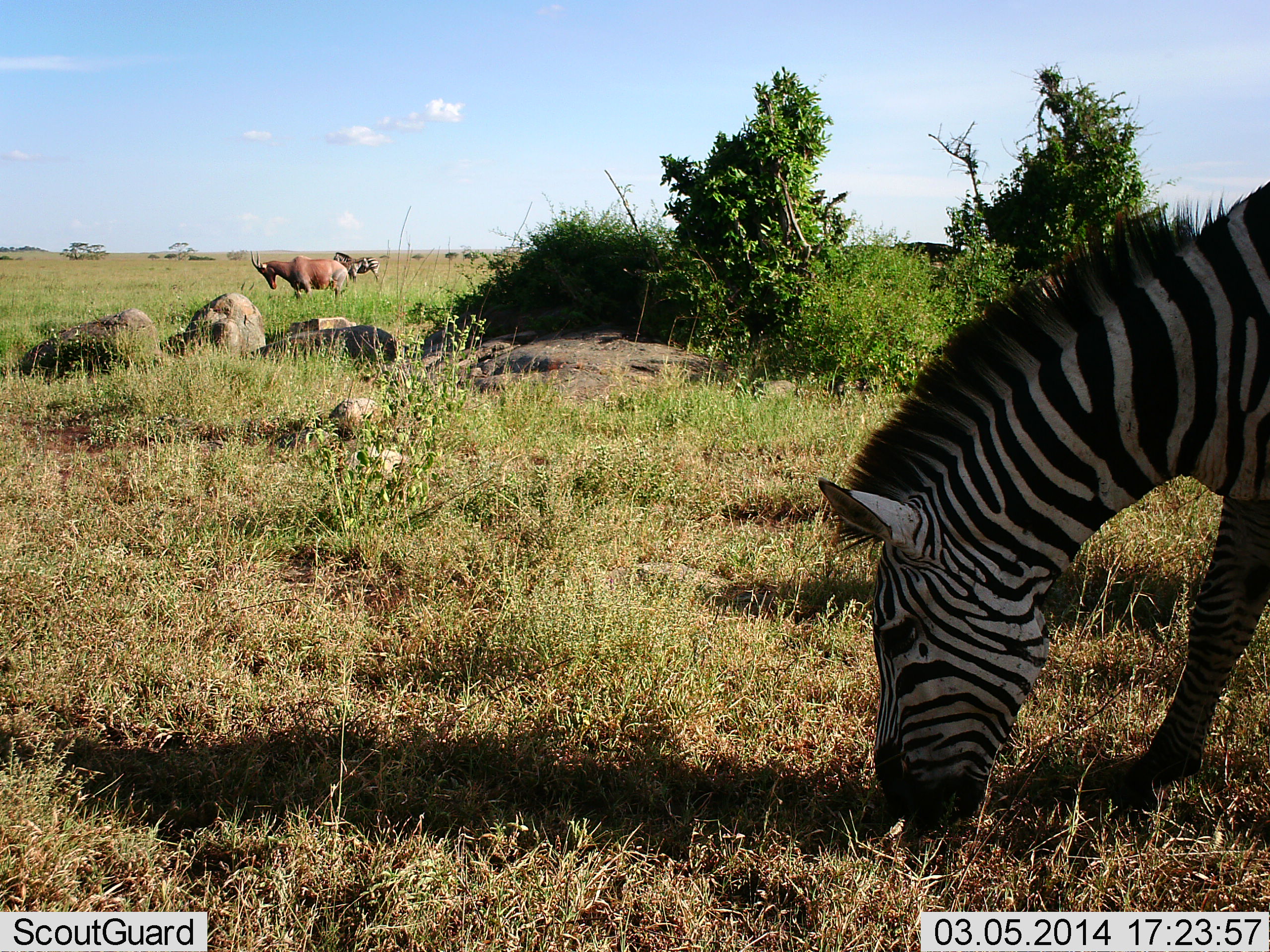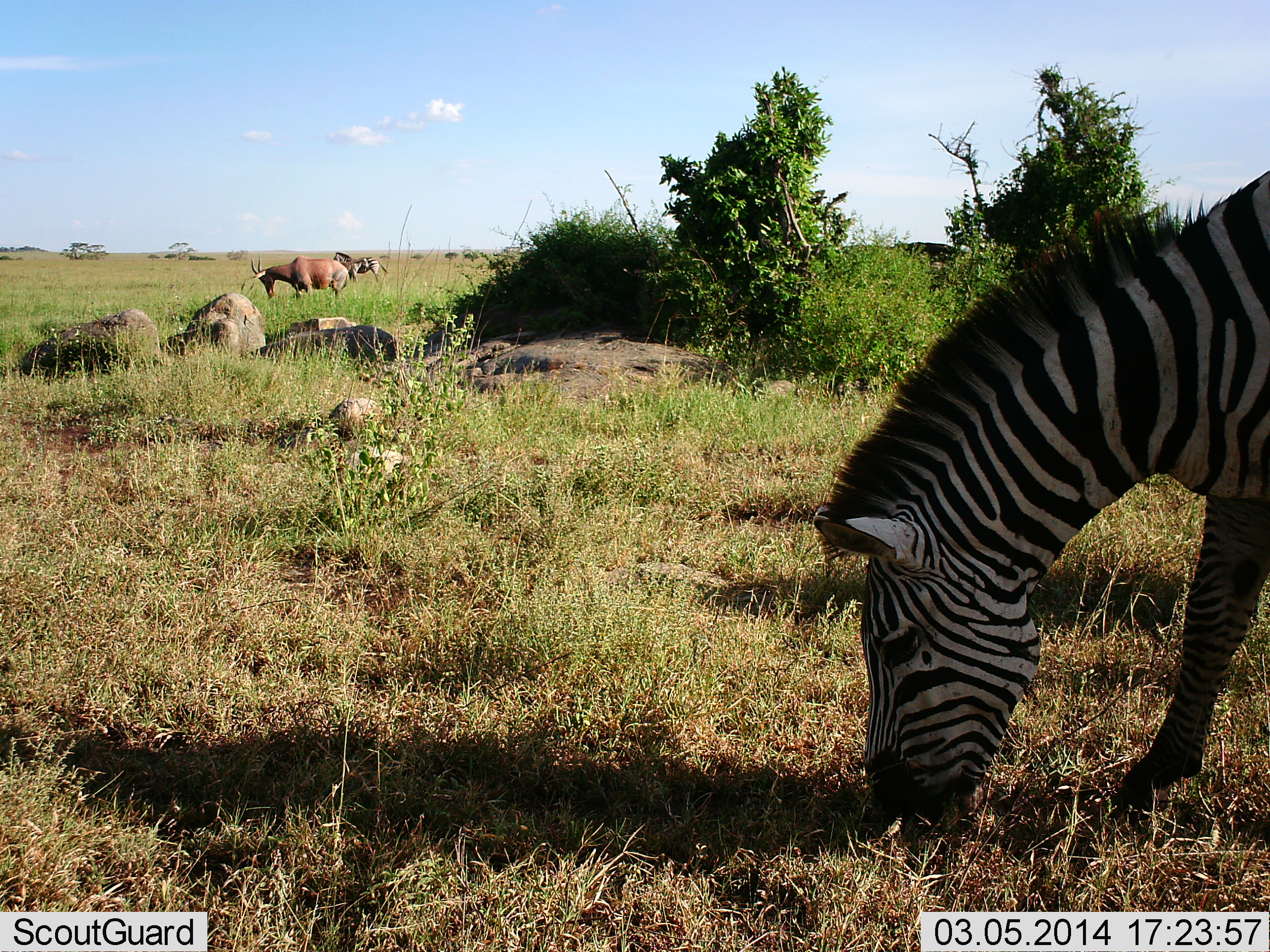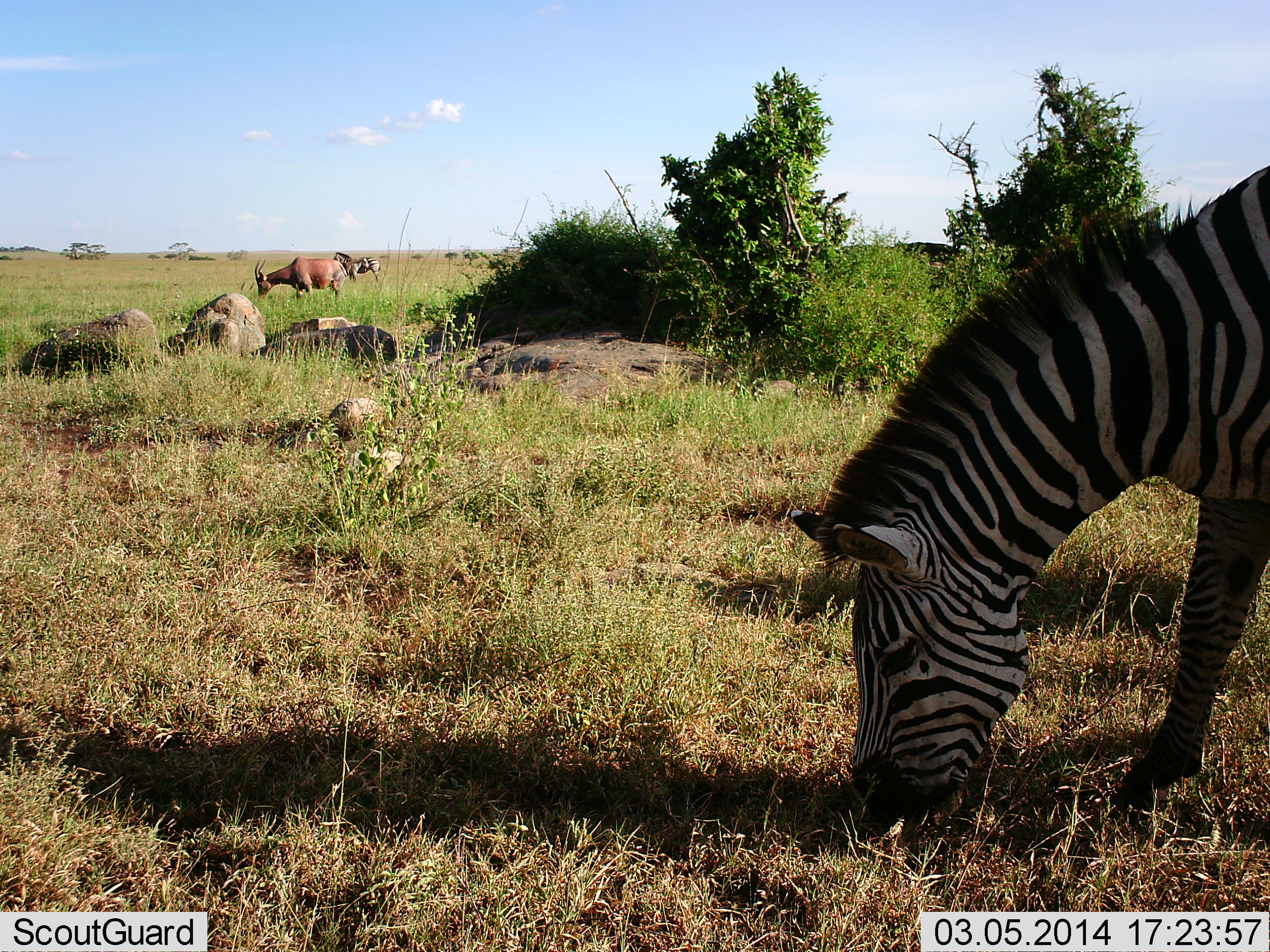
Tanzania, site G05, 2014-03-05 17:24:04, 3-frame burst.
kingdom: Animalia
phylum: Chordata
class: Mammalia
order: Artiodactyla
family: Bovidae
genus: Damaliscus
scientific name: Damaliscus lunatus jimela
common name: topi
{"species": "topi (Damaliscus lunatus jimela)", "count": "1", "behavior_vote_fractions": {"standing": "20%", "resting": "0%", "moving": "0%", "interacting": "0%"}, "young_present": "0%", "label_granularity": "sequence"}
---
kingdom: Animalia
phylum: Chordata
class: Mammalia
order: Perissodactyla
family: Equidae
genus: Equus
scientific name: Equus quagga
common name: plains zebra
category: zebra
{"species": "zebra (plains zebra) (Equus quagga)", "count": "2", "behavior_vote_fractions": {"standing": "47%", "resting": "0%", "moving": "7%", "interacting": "0%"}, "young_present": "0%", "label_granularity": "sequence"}